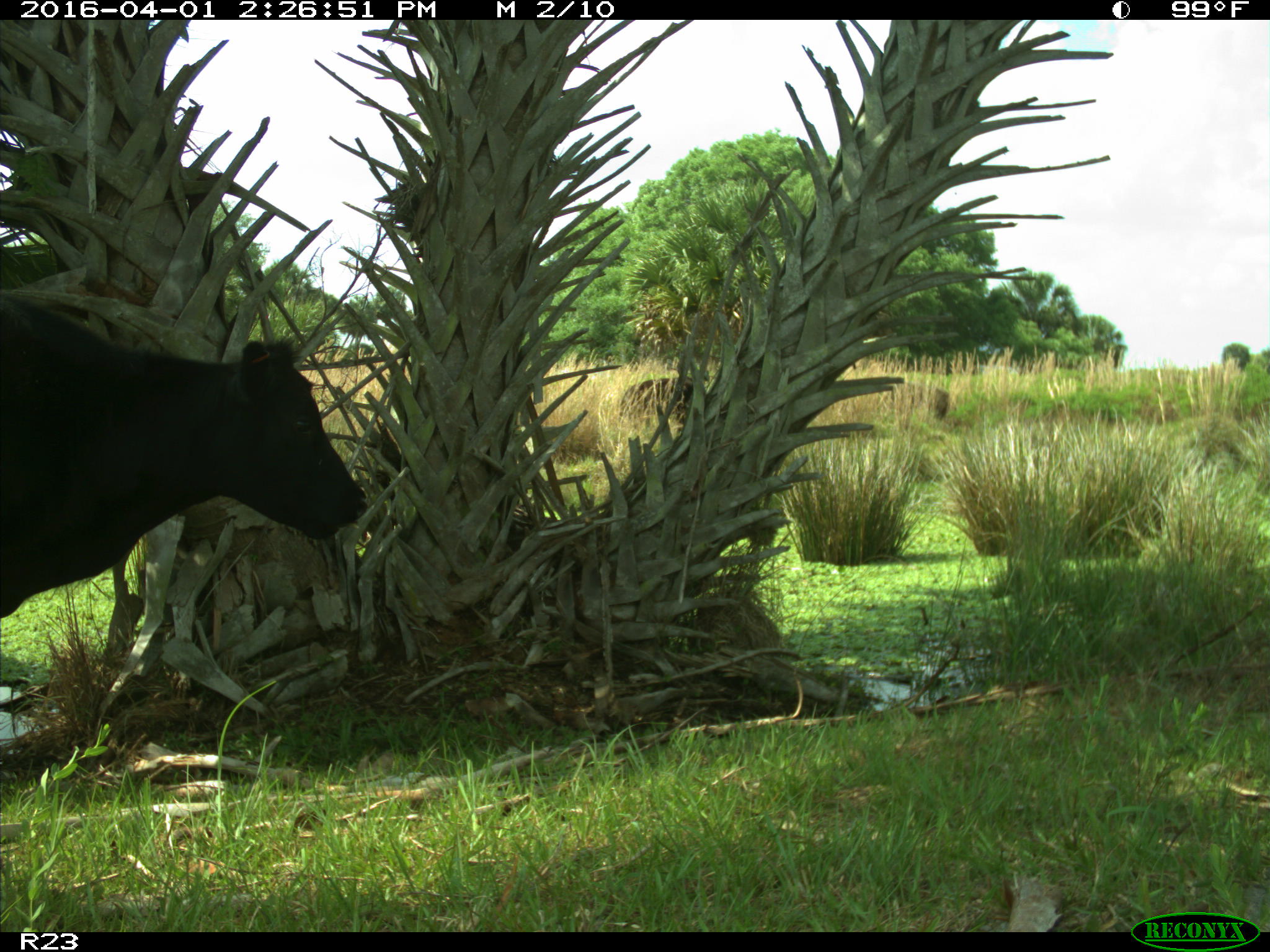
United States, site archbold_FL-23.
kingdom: Animalia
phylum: Chordata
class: Mammalia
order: Artiodactyla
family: Bovidae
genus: Bos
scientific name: Bos taurus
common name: domestic cow